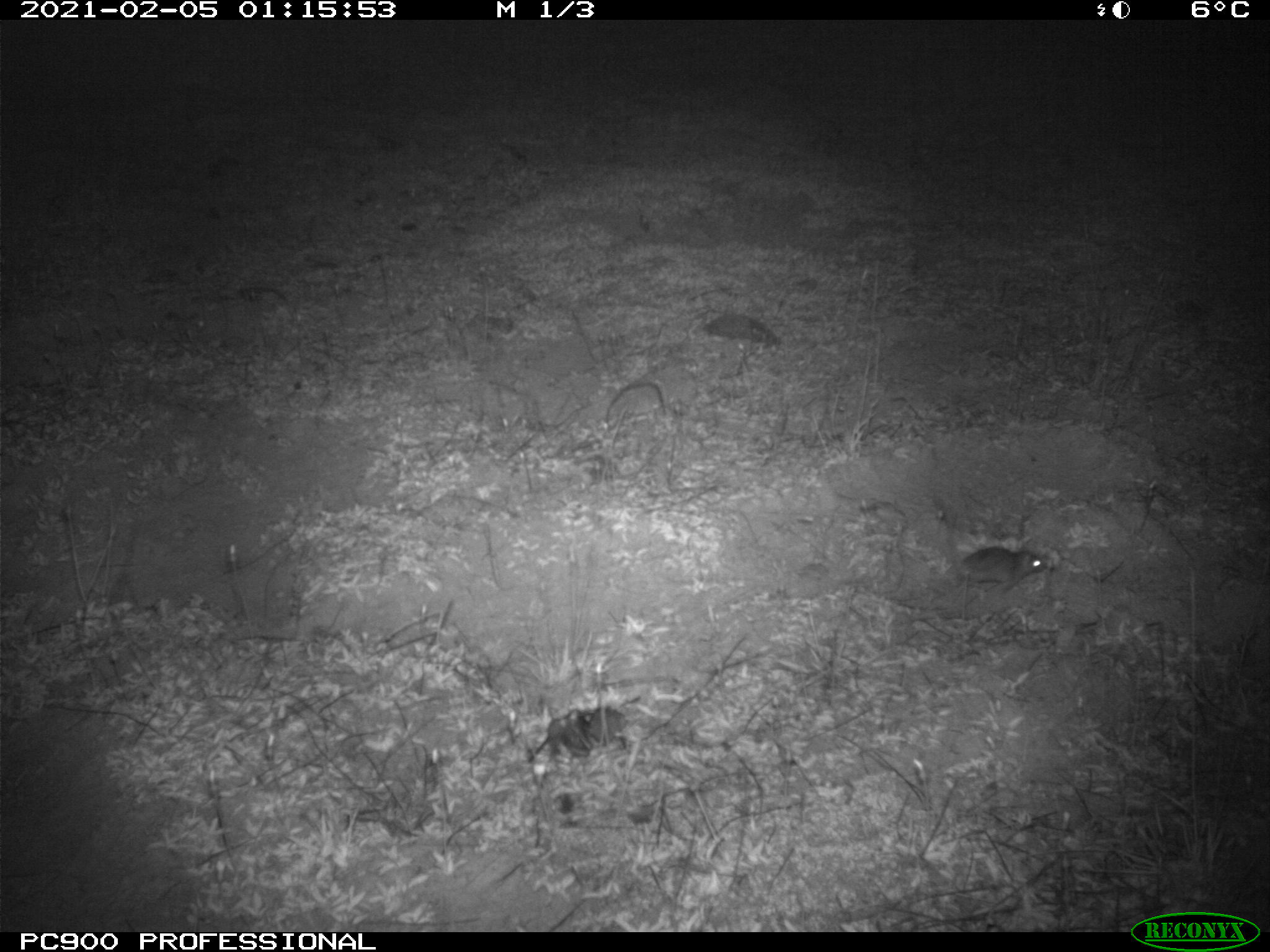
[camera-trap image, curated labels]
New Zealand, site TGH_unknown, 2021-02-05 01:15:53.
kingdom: Animalia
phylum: Chordata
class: Mammalia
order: Rodentia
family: Muridae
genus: Mus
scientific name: Mus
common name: mouse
Mouse (Mus).